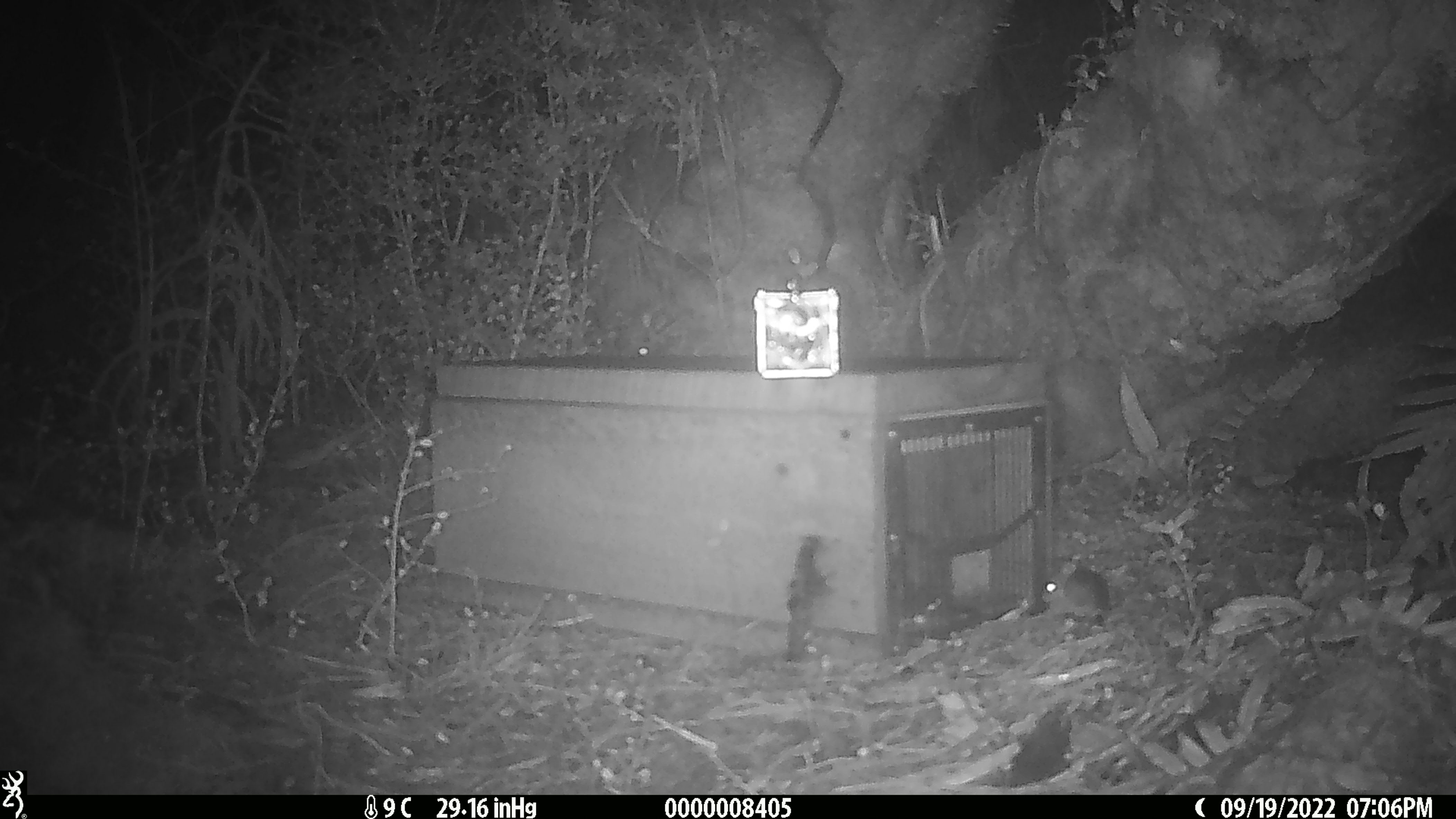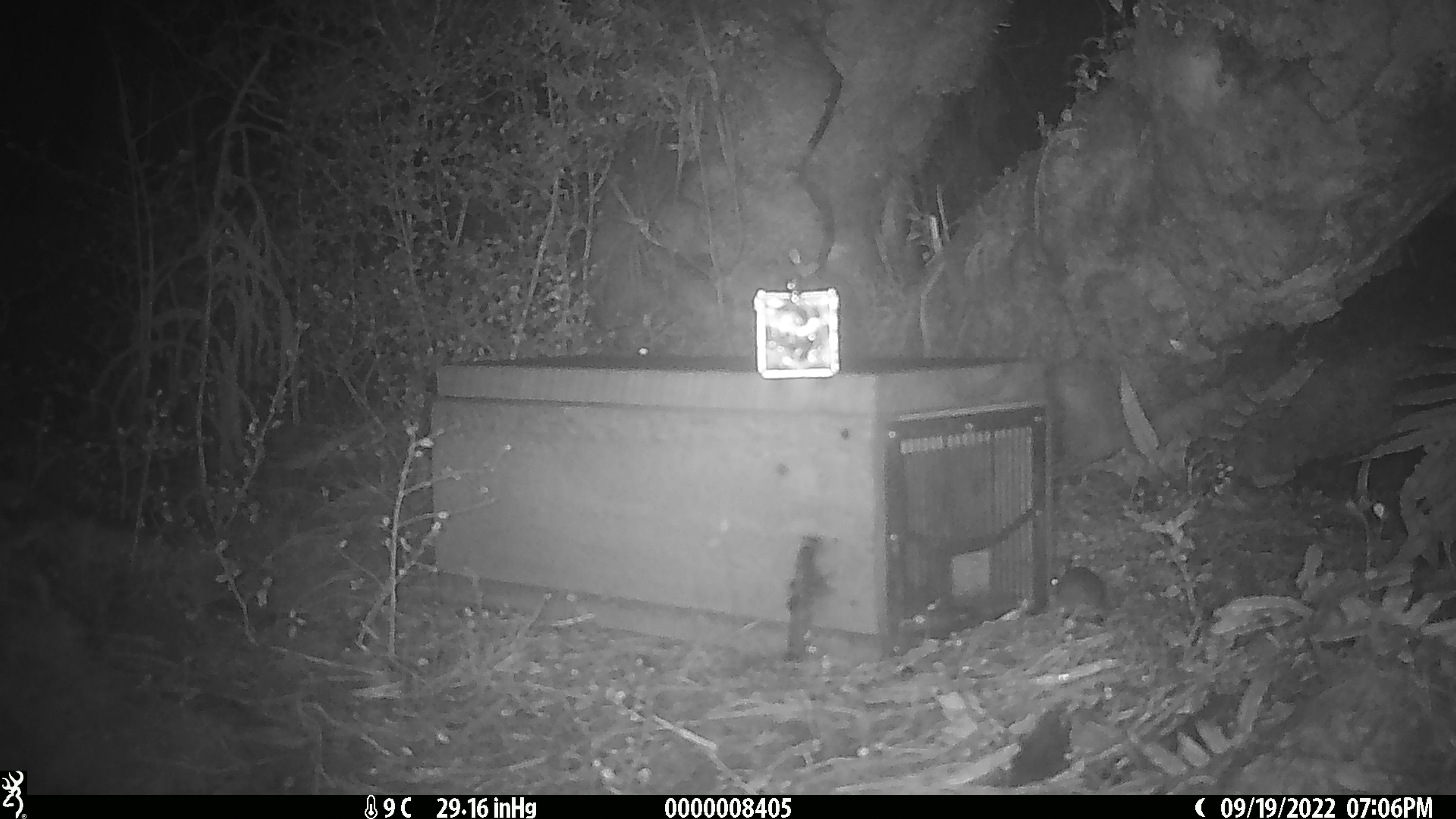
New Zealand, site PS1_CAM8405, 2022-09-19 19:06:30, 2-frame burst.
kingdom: Animalia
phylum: Chordata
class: Mammalia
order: Rodentia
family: Muridae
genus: Mus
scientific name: Mus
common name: mouse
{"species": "mouse (Mus)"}